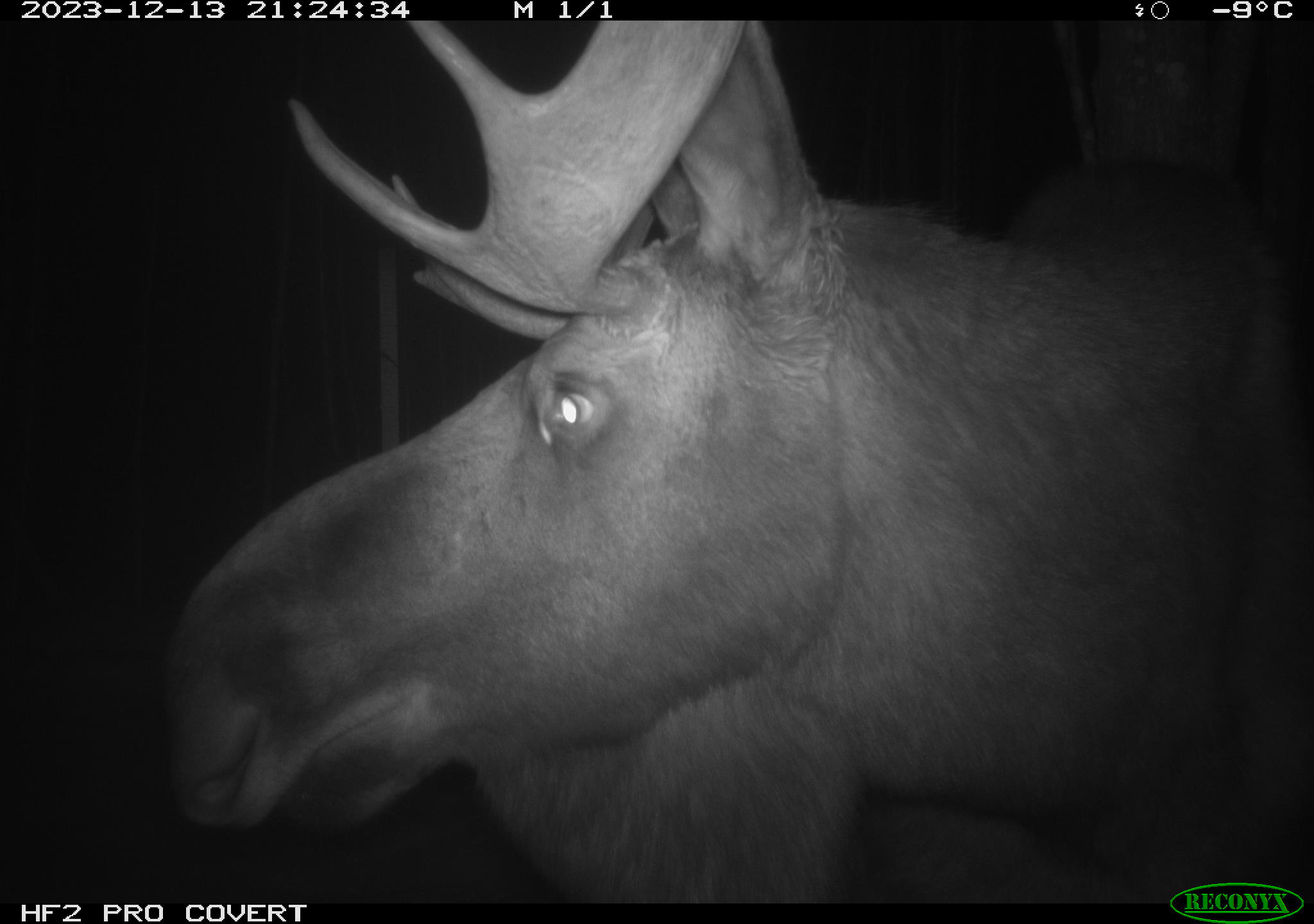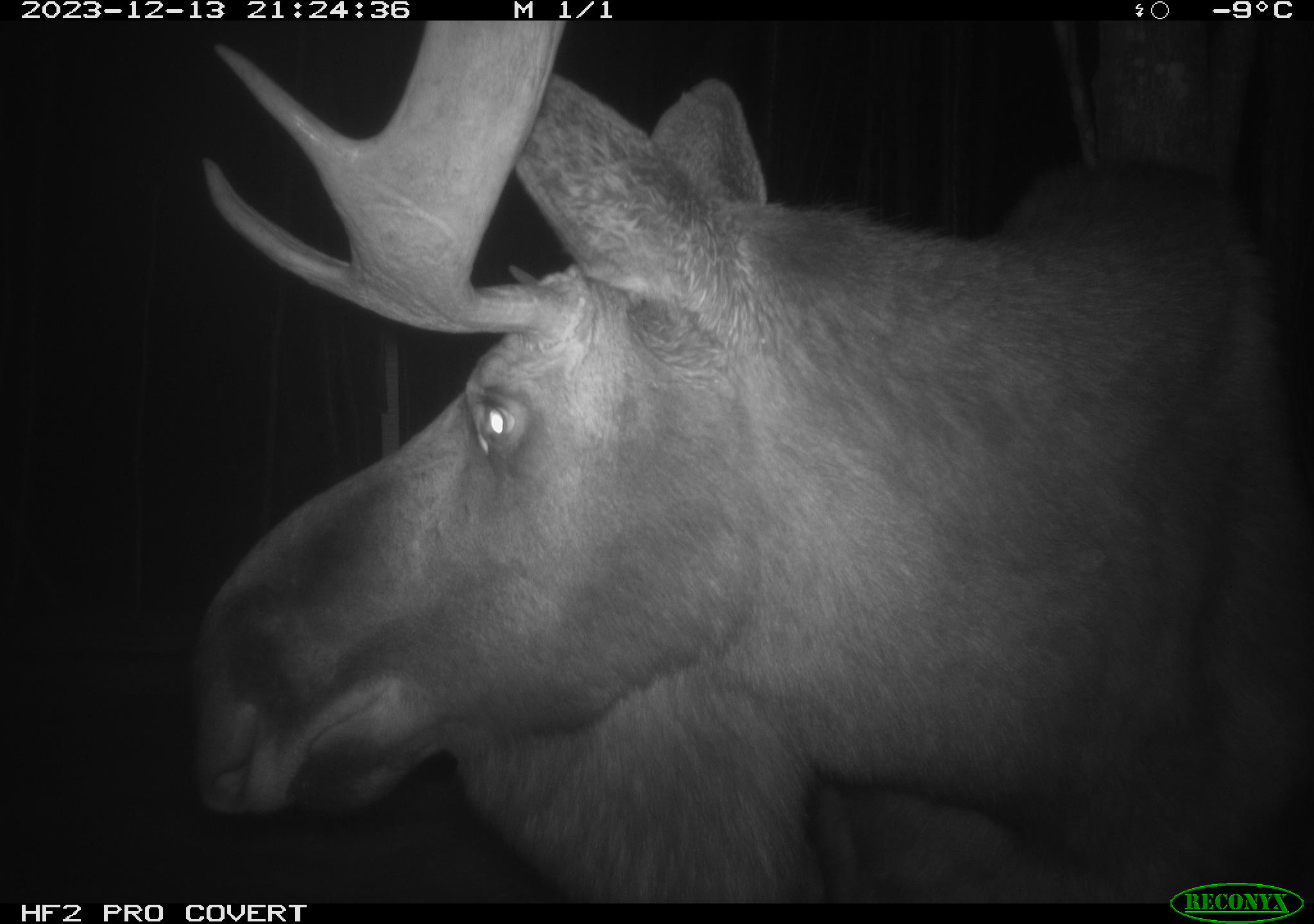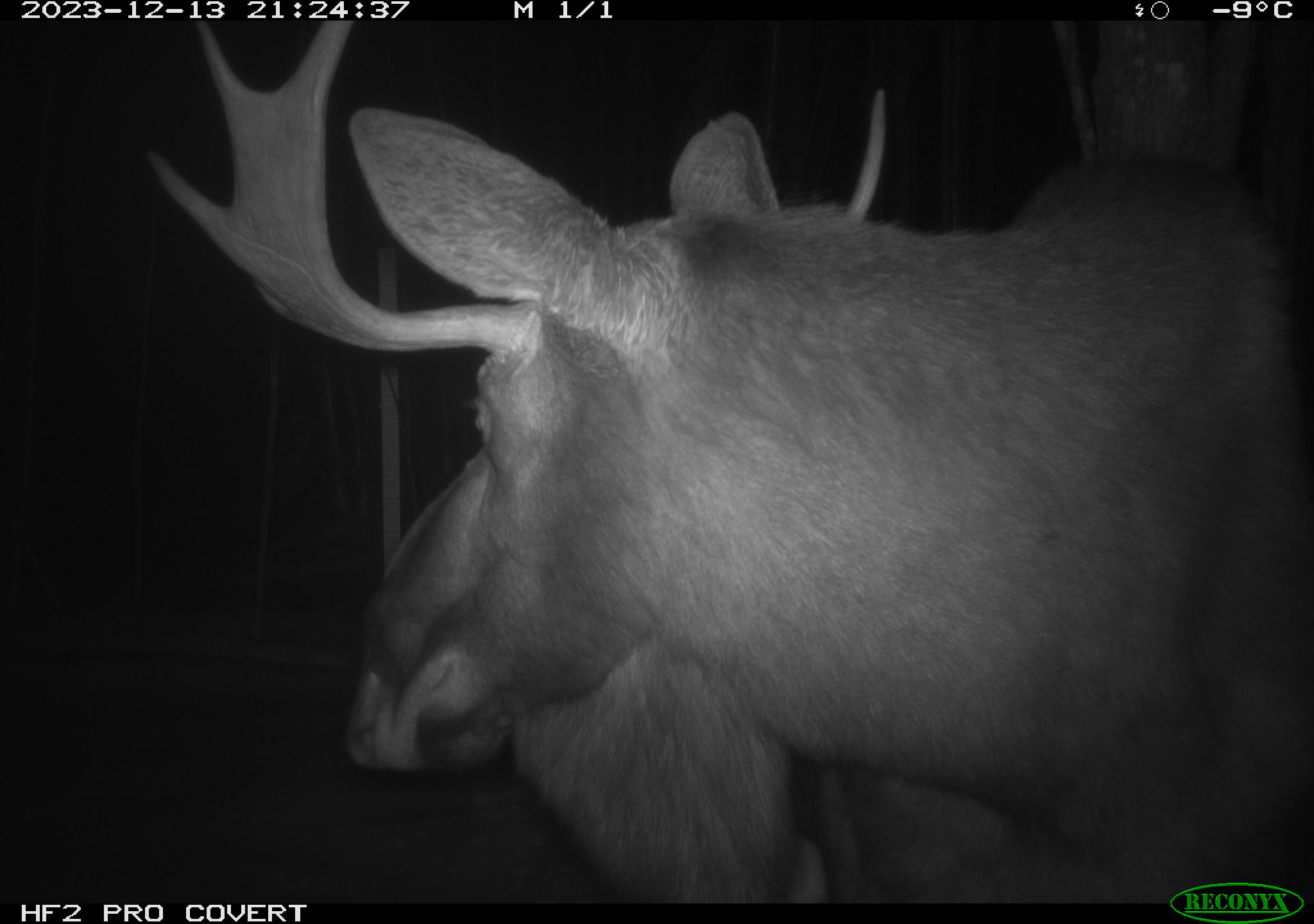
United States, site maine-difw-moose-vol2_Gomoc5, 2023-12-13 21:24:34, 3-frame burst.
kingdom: Animalia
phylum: Chordata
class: Mammalia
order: Artiodactyla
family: Cervidae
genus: Alces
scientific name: Alces alces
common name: moose